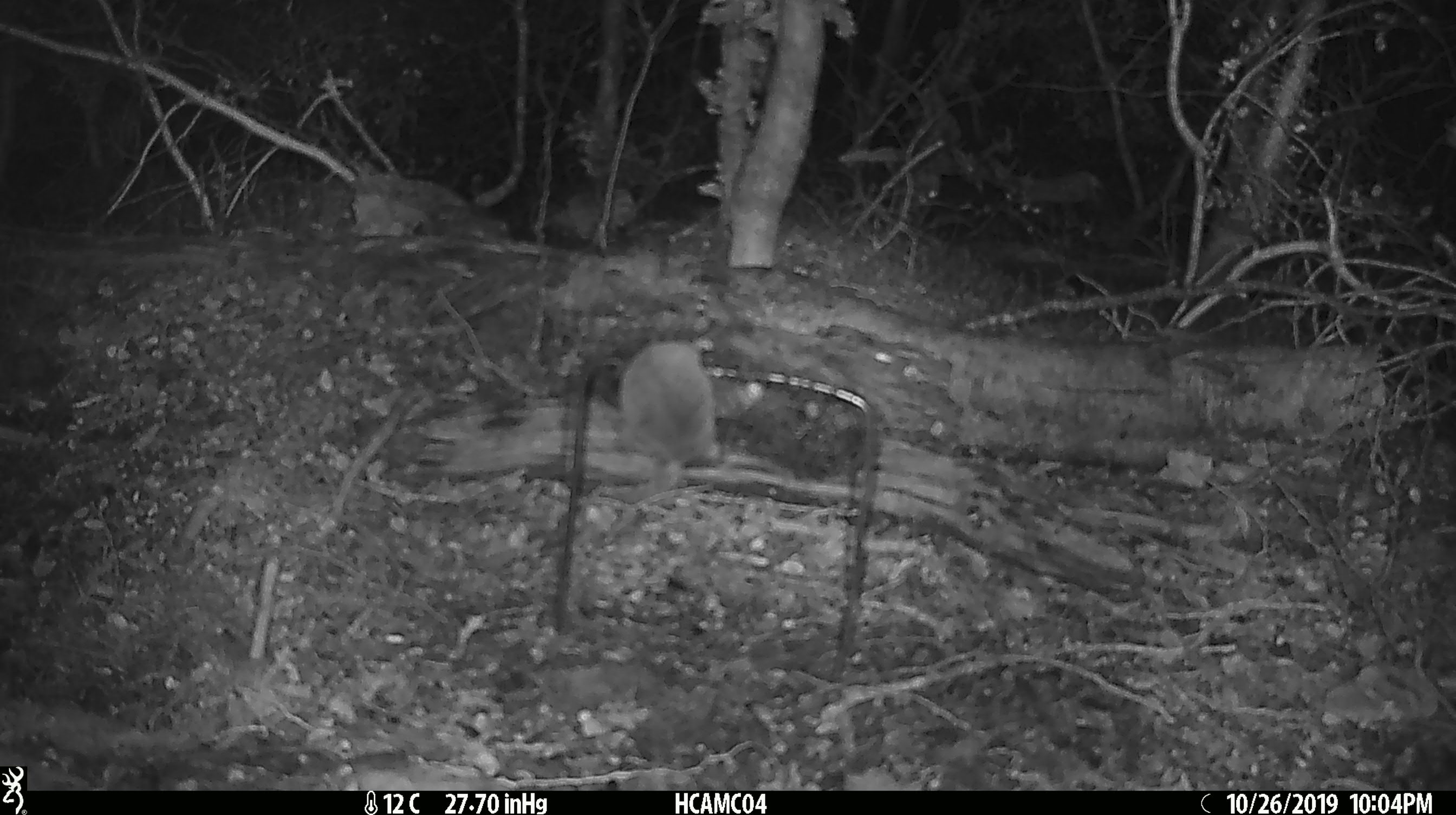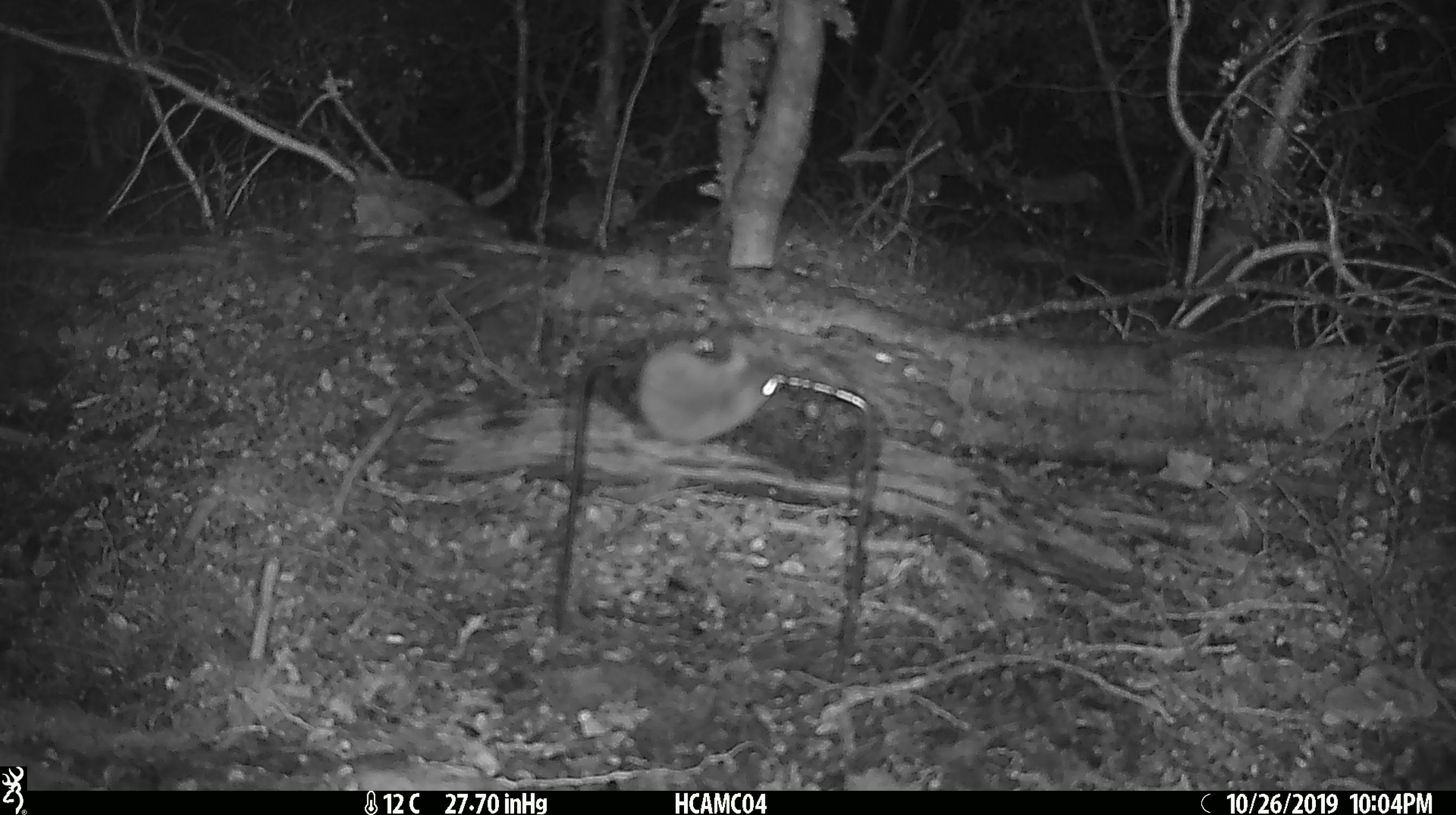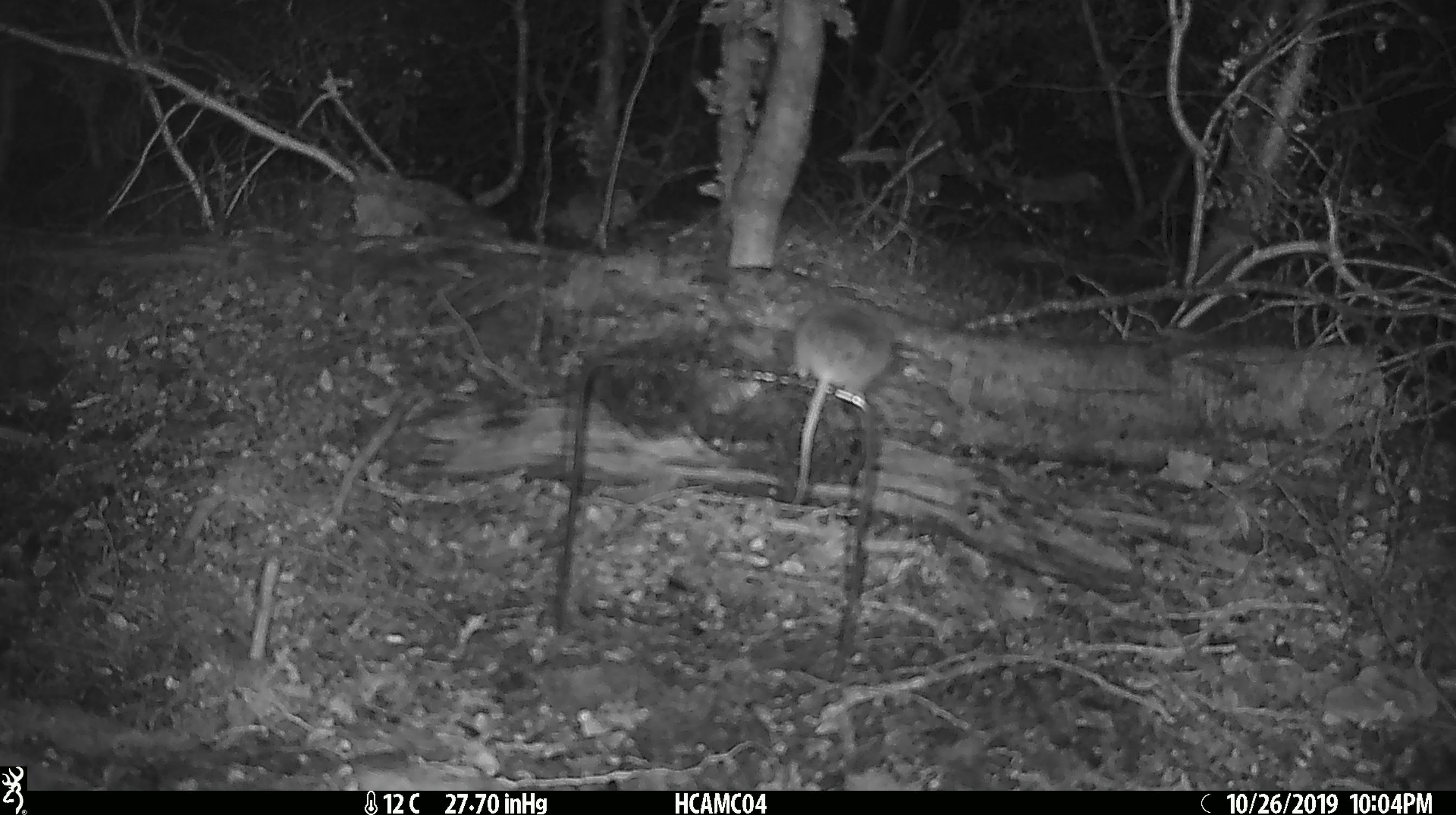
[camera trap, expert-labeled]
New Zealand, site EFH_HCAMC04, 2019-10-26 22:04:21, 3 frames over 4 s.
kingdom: Animalia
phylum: Chordata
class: Mammalia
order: Rodentia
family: Muridae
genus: Mus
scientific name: Mus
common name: mouse